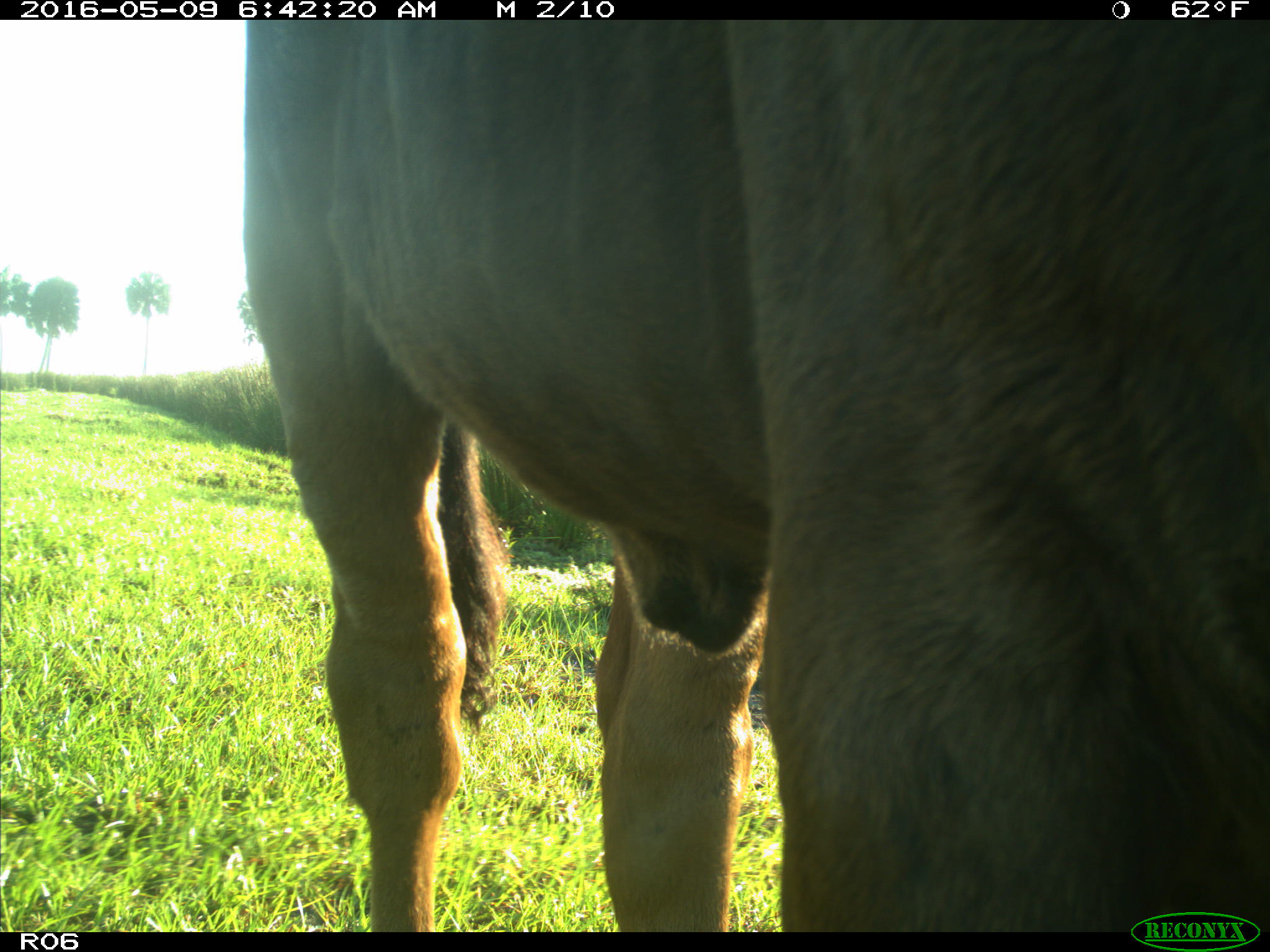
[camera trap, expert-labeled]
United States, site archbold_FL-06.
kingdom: Animalia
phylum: Chordata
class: Mammalia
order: Artiodactyla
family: Bovidae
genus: Bos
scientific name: Bos taurus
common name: domestic cow